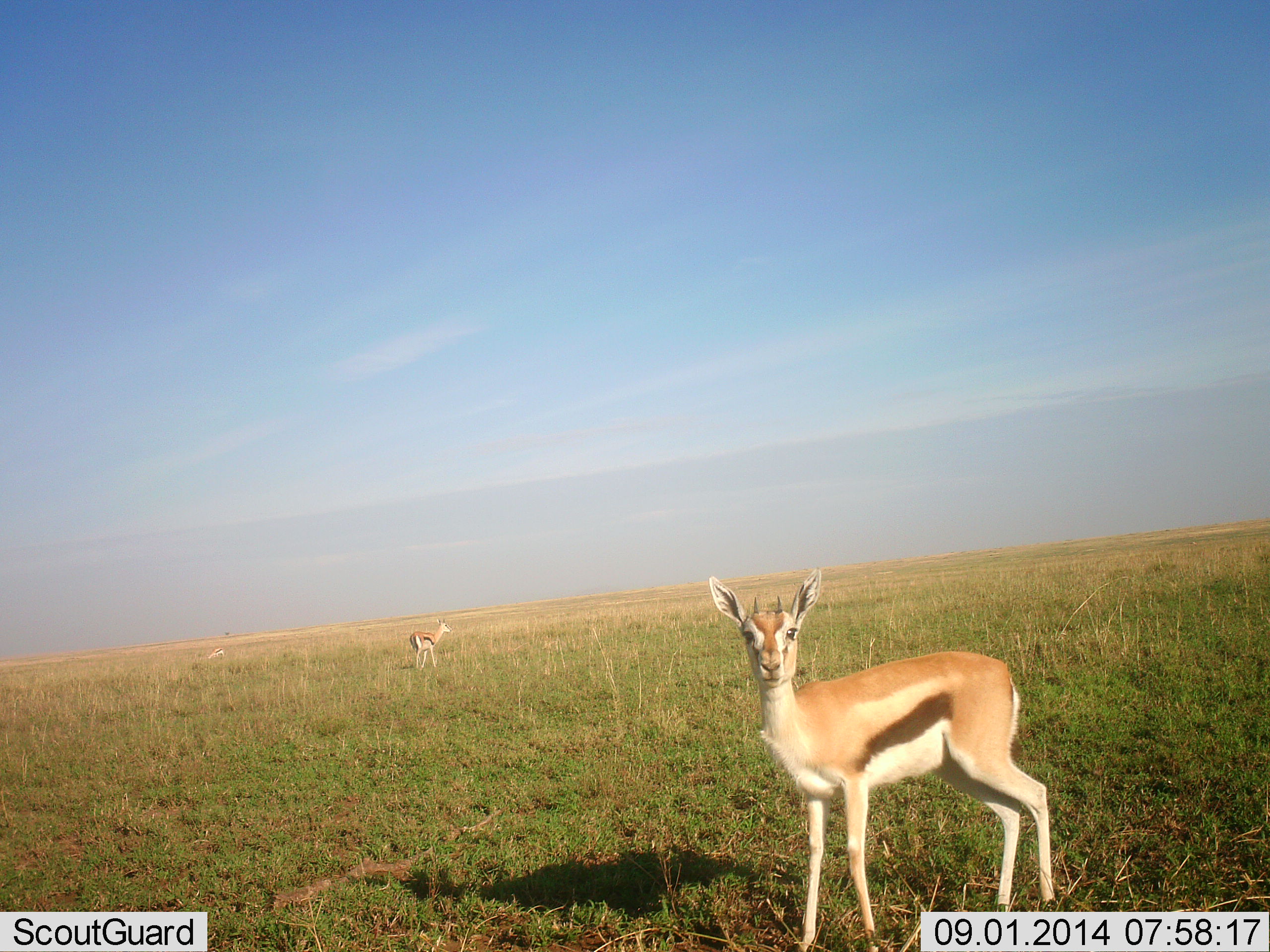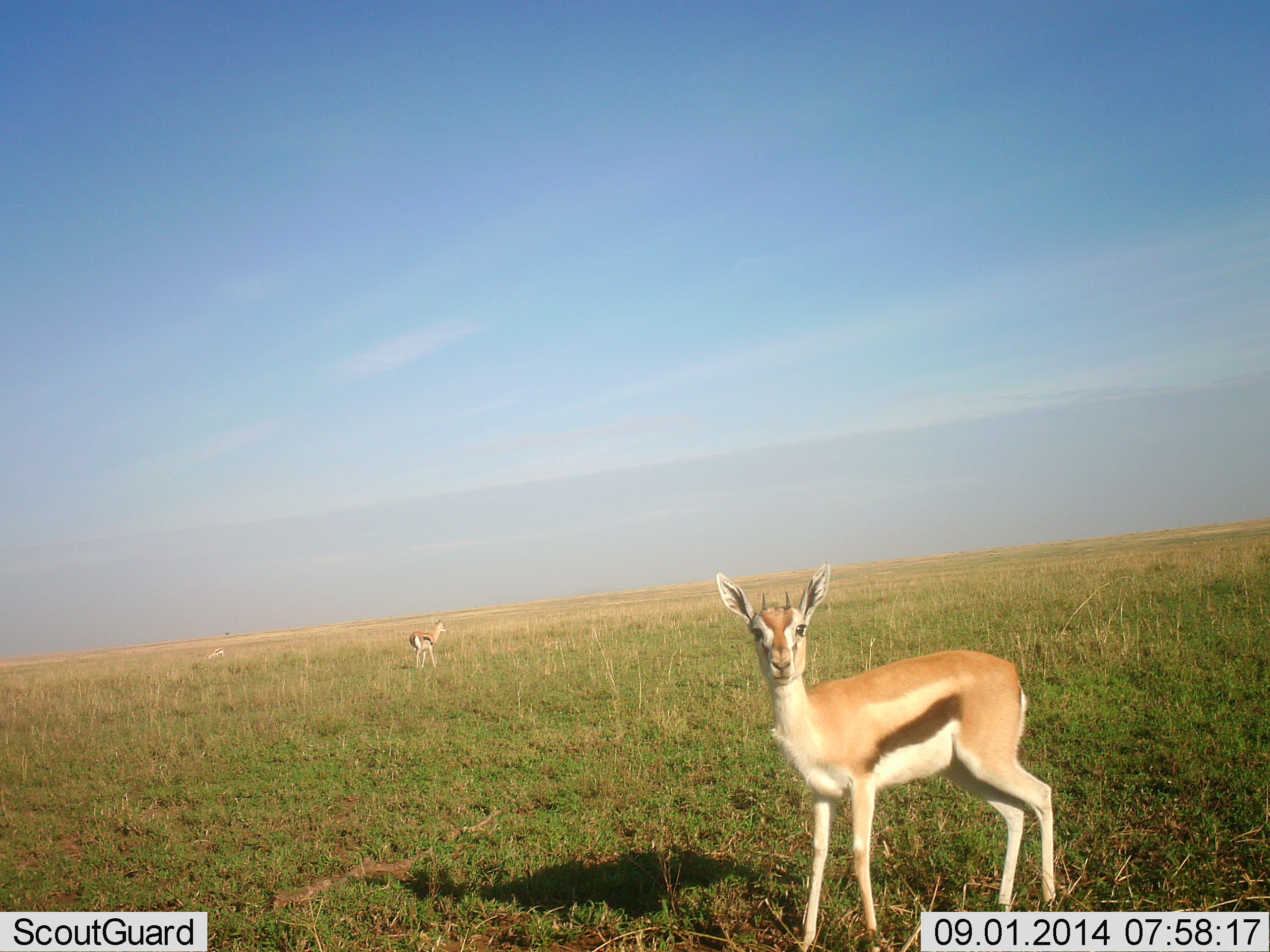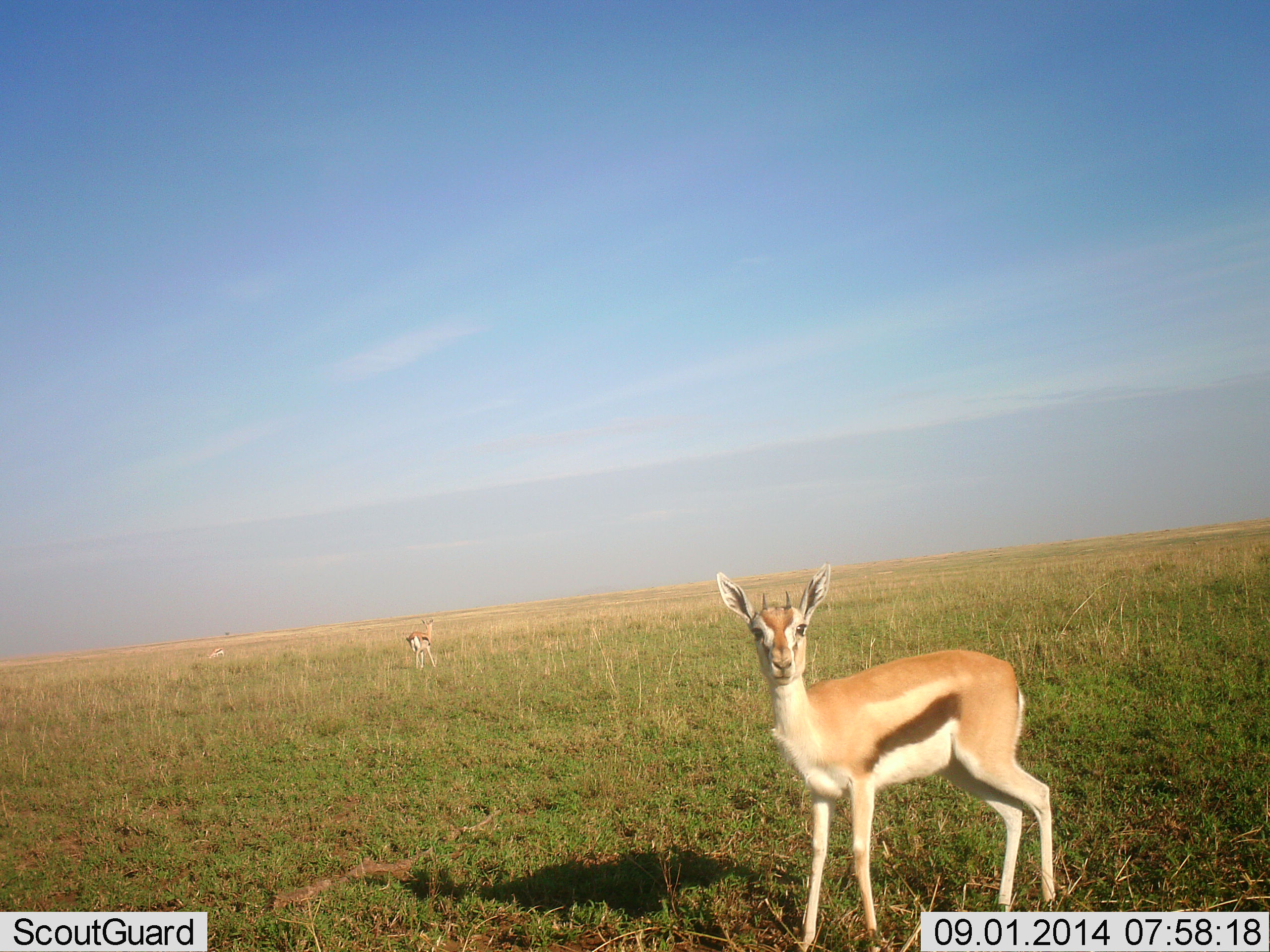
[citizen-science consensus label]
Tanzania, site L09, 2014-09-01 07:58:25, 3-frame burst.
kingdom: Animalia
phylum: Chordata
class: Mammalia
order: Artiodactyla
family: Bovidae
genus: Eudorcas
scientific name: Eudorcas thomsonii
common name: thomson's gazelle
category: gazellethomsons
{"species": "gazellethomsons (thomson's gazelle) (Eudorcas thomsonii)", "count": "2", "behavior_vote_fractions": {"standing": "90%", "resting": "0%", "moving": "20%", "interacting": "0%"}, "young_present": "0%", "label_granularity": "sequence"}